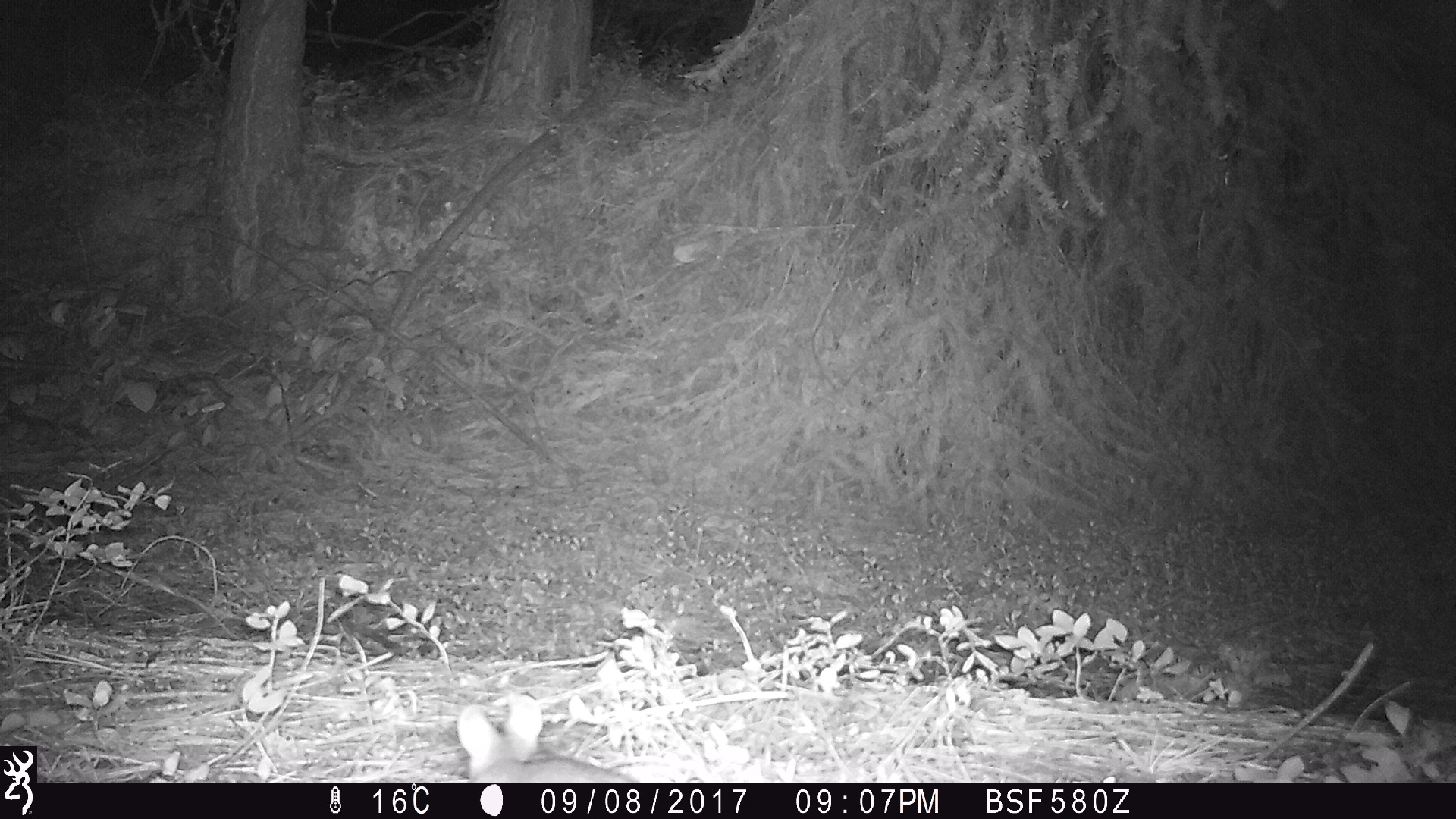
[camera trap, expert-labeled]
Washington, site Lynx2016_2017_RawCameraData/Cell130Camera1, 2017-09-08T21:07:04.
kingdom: Animalia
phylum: Chordata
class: Mammalia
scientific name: Mammalia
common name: small mammal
Small mammal (Mammalia). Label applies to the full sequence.